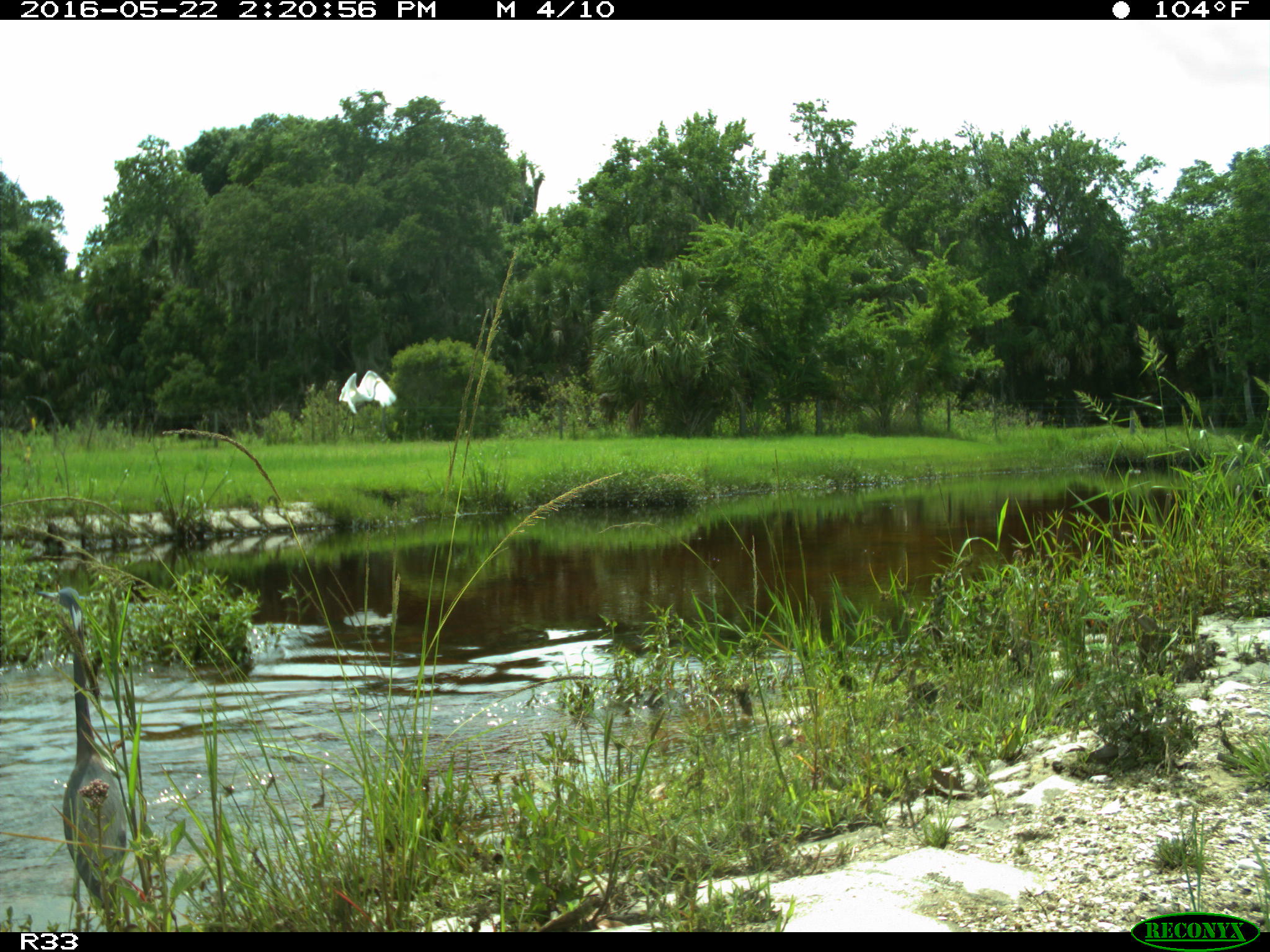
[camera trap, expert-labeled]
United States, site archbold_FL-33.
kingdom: Animalia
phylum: Chordata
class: Aves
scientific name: Aves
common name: birds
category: unidentified bird